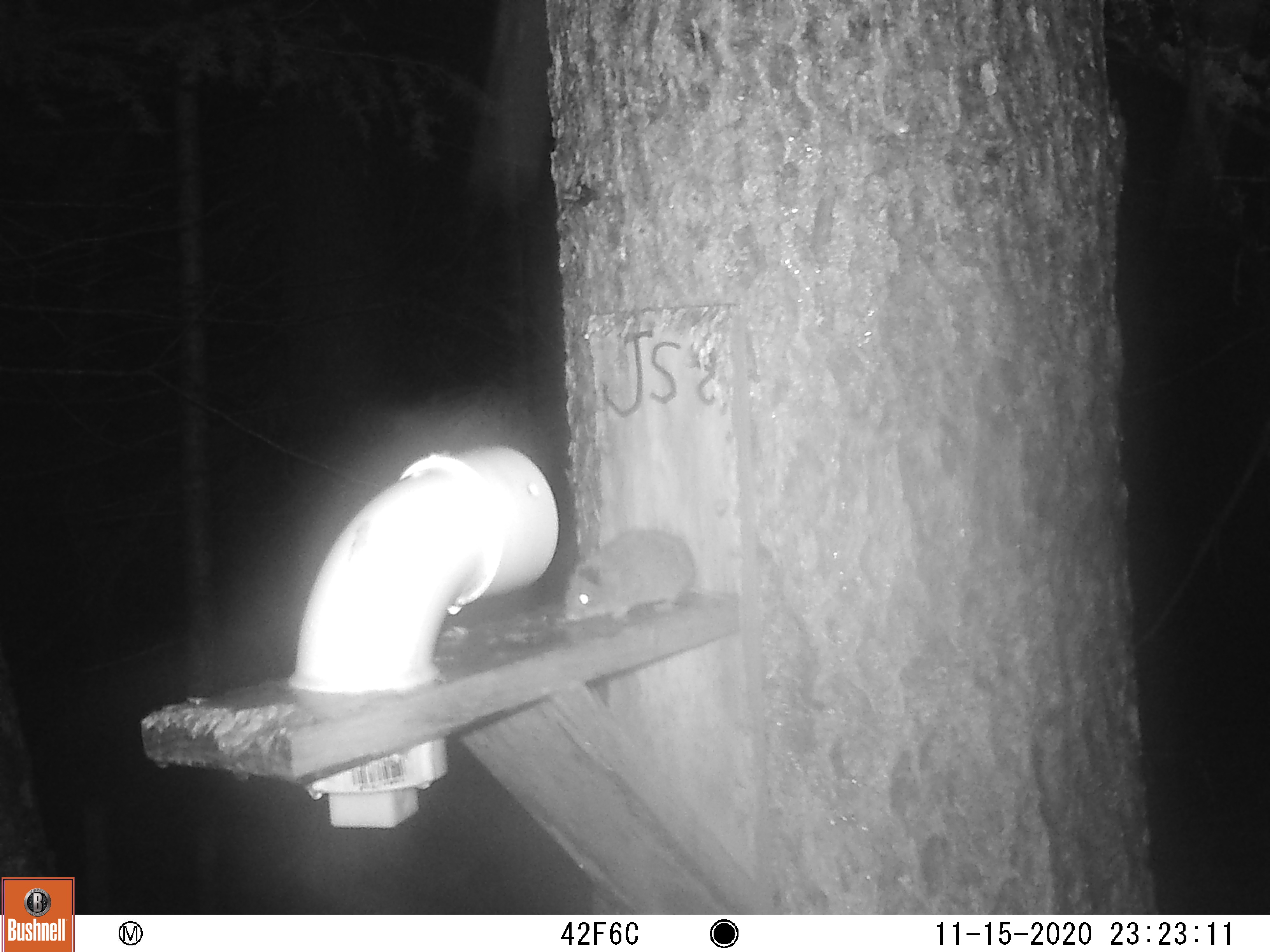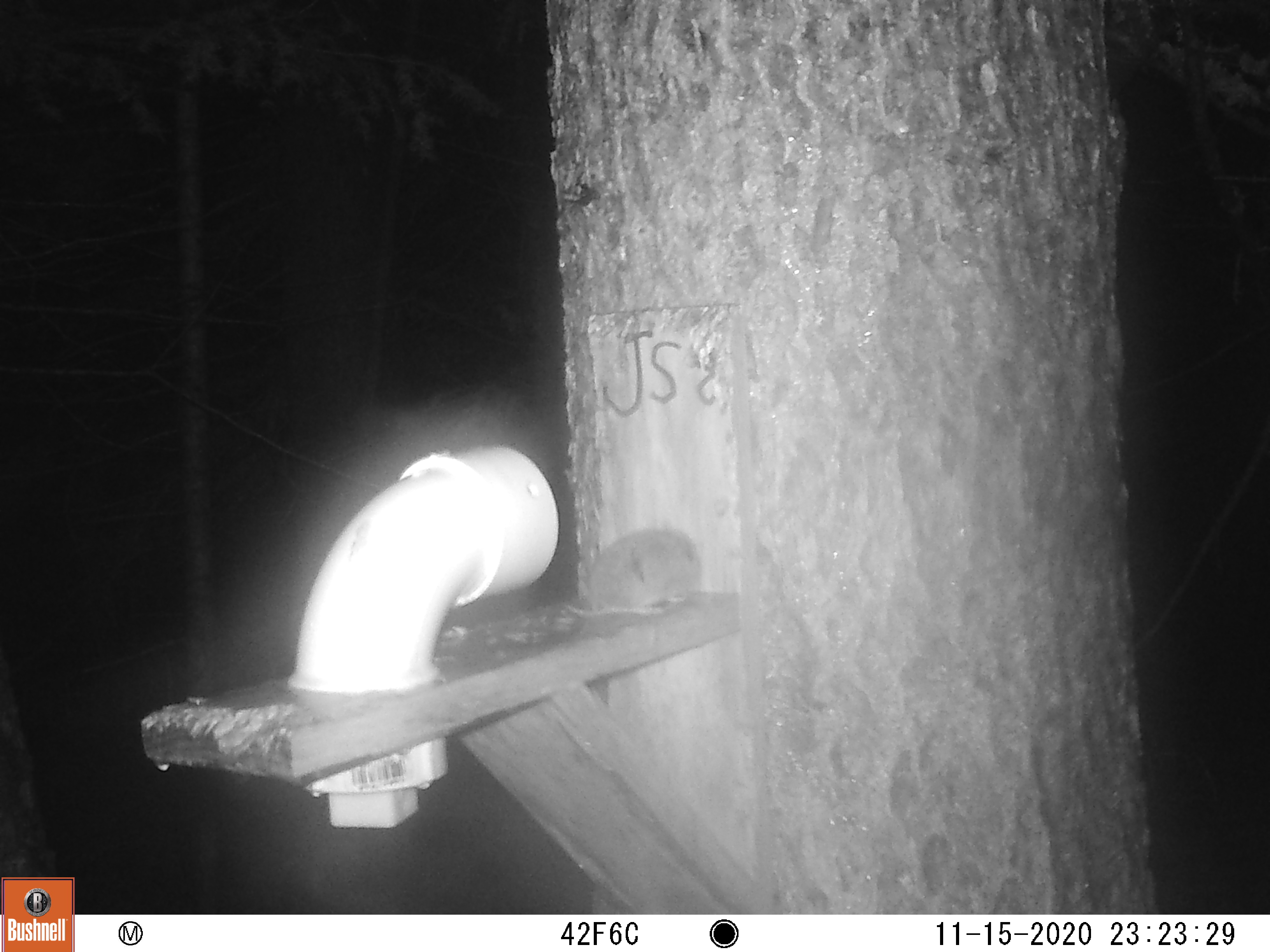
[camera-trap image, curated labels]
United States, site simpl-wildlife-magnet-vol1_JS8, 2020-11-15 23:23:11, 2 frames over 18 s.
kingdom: Animalia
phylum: Chordata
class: Mammalia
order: Rodentia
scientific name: Rodentia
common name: mouse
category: mouse sp.